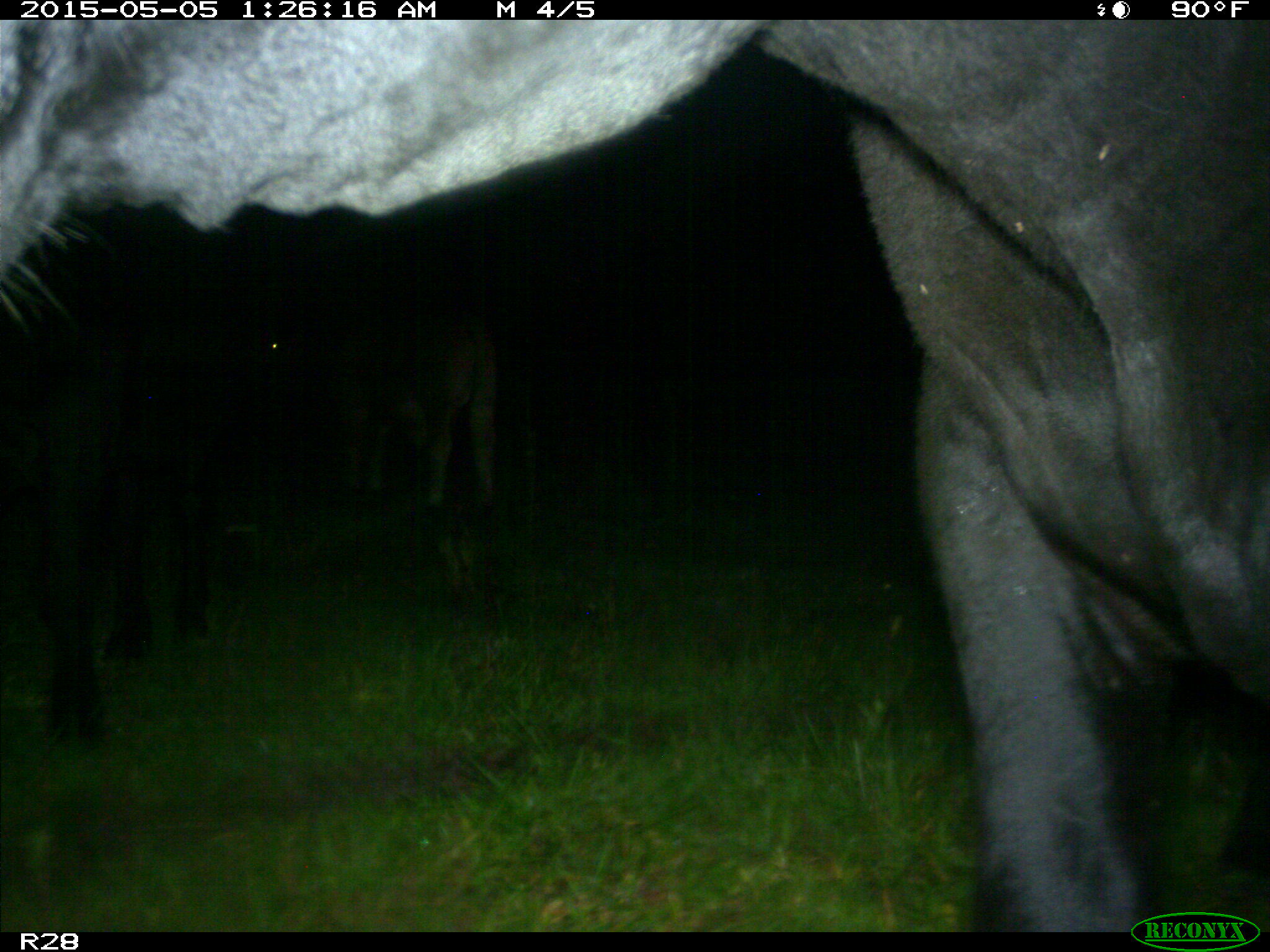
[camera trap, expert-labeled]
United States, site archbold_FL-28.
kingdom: Animalia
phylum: Chordata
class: Mammalia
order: Artiodactyla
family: Bovidae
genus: Bos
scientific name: Bos taurus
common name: domestic cow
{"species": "Bos taurus (domestic cow)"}